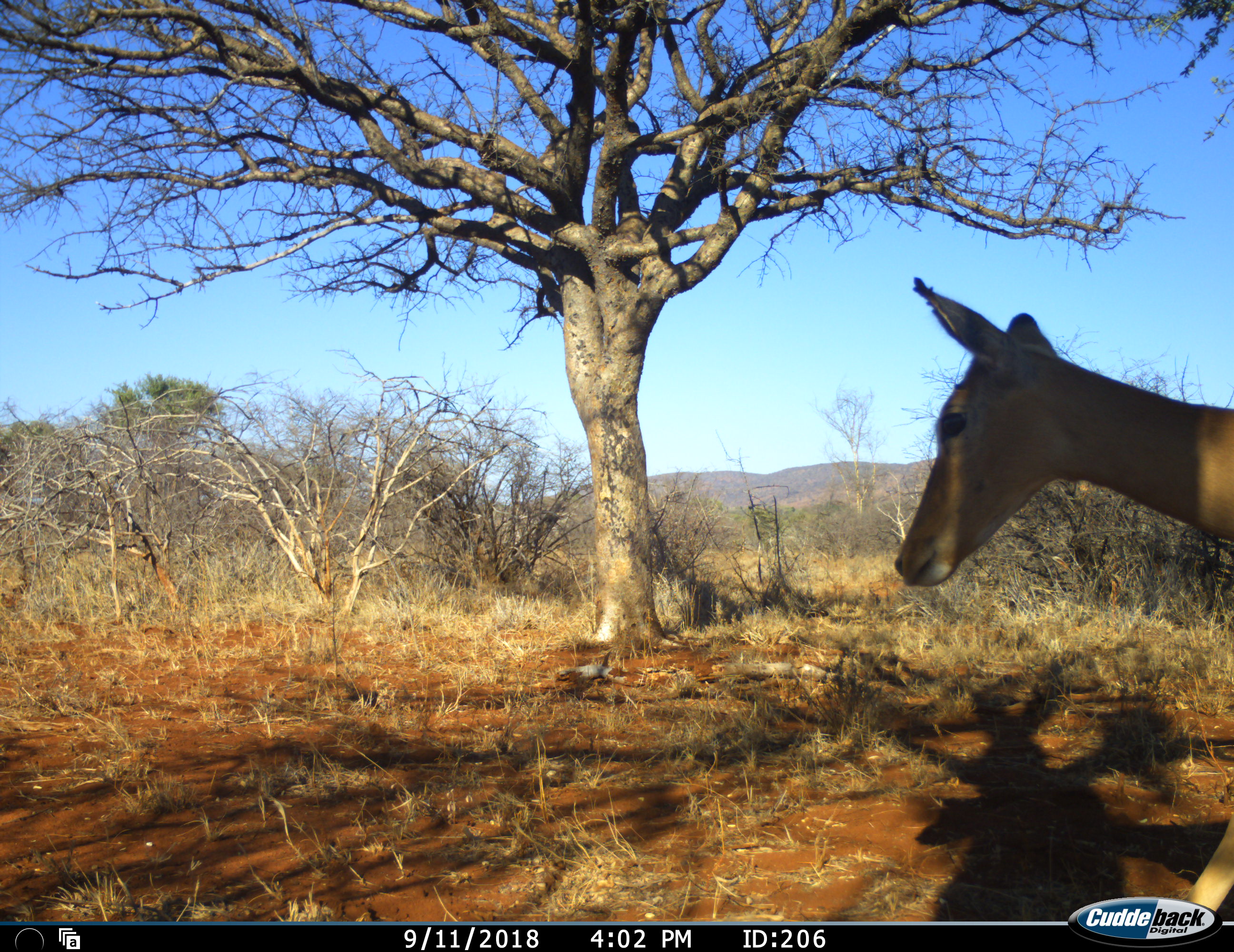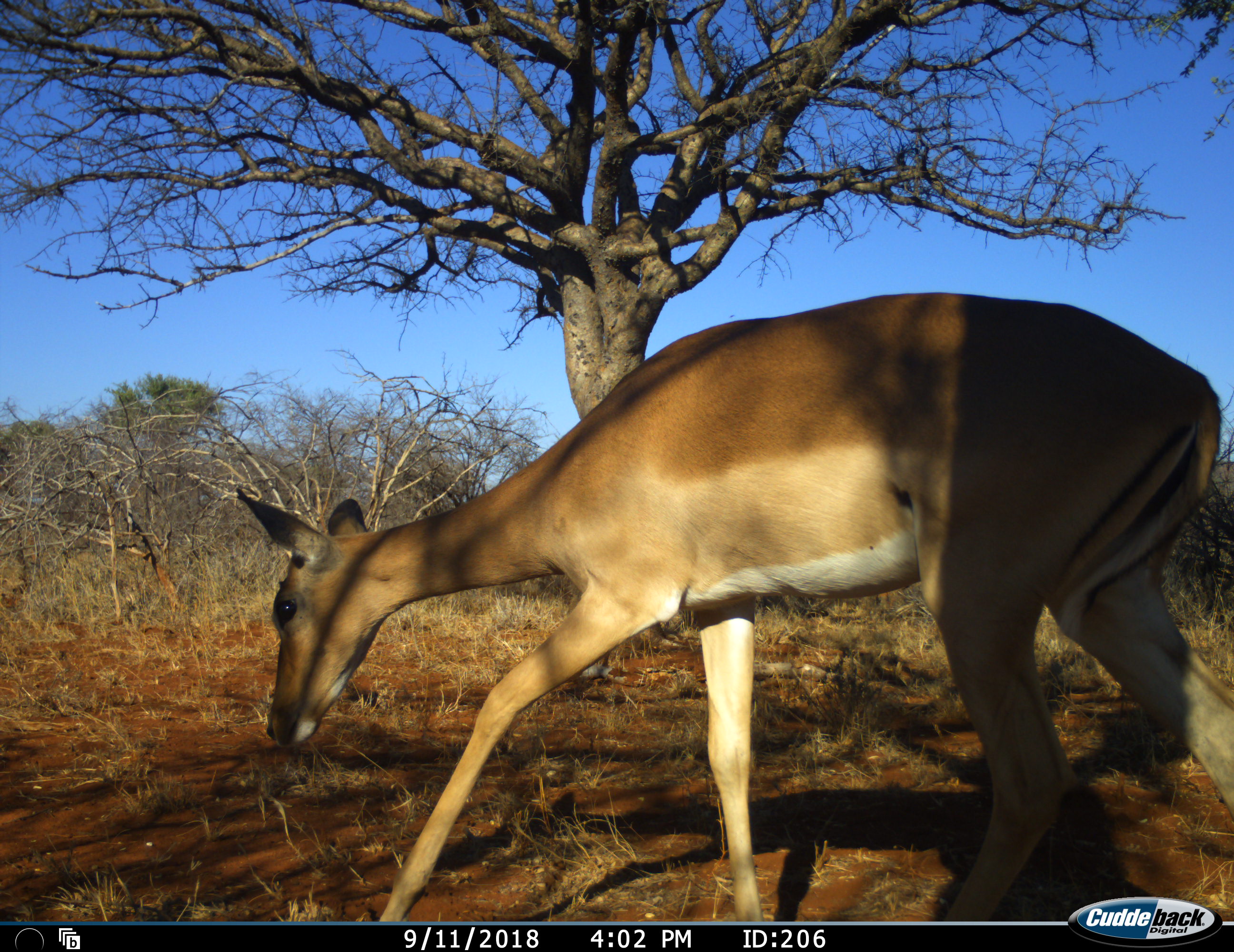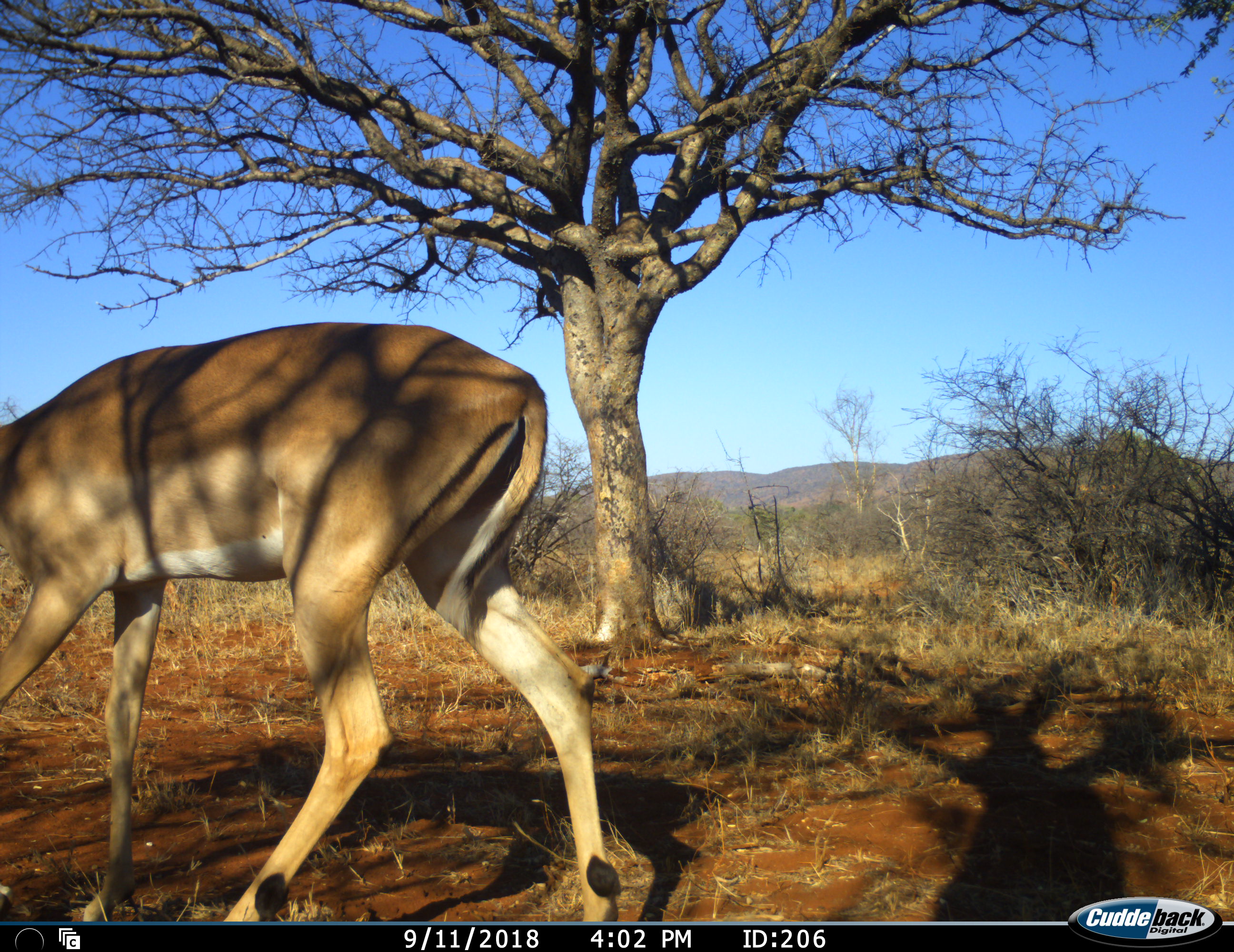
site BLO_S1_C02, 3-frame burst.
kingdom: Animalia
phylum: Chordata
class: Mammalia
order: Artiodactyla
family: Bovidae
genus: Aepyceros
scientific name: Aepyceros melampus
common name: impala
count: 1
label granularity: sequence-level